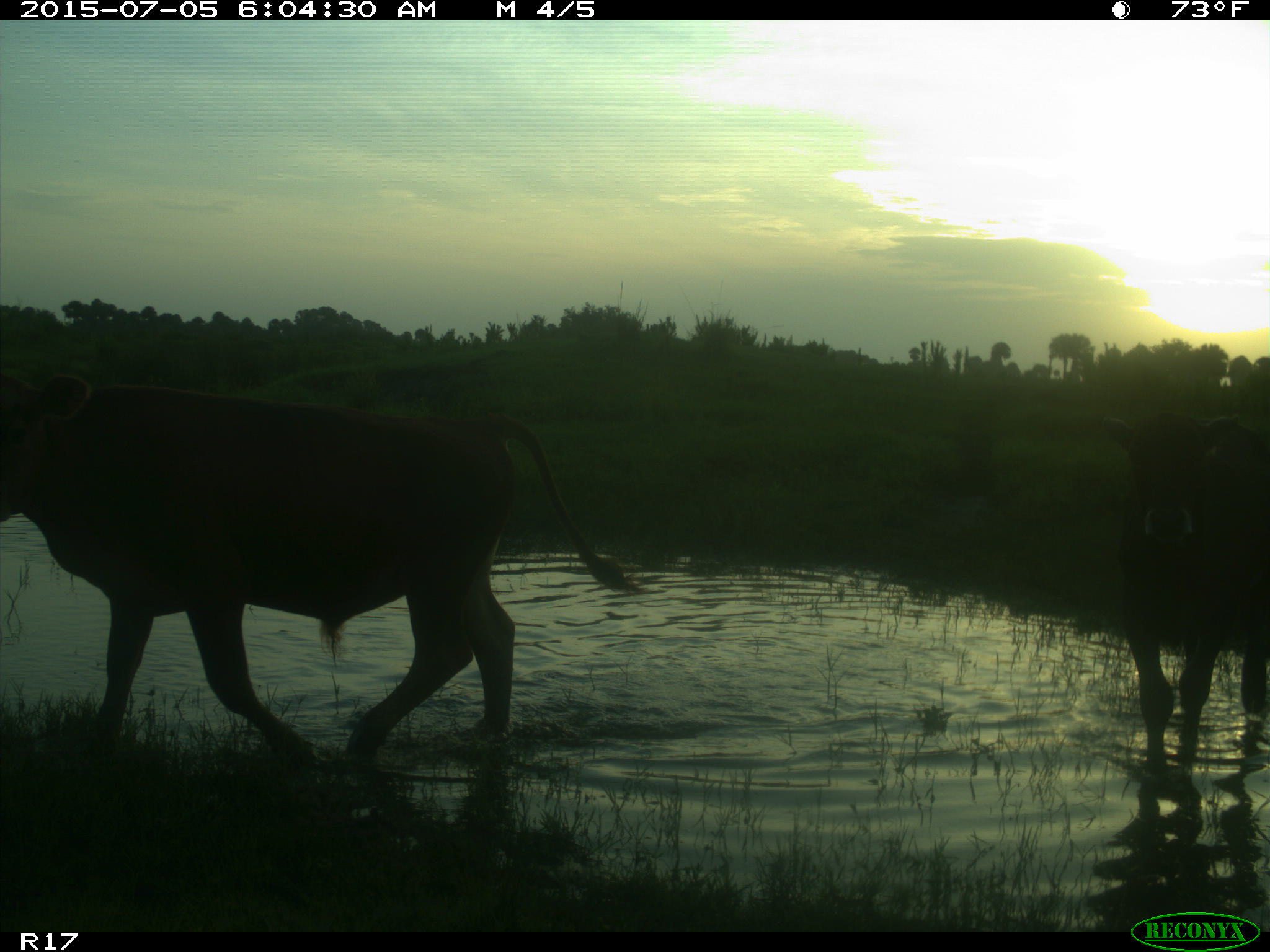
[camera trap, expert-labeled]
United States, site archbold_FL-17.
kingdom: Animalia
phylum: Chordata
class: Mammalia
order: Artiodactyla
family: Bovidae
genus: Bos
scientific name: Bos taurus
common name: domestic cow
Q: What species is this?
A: Bos taurus (domestic cow).